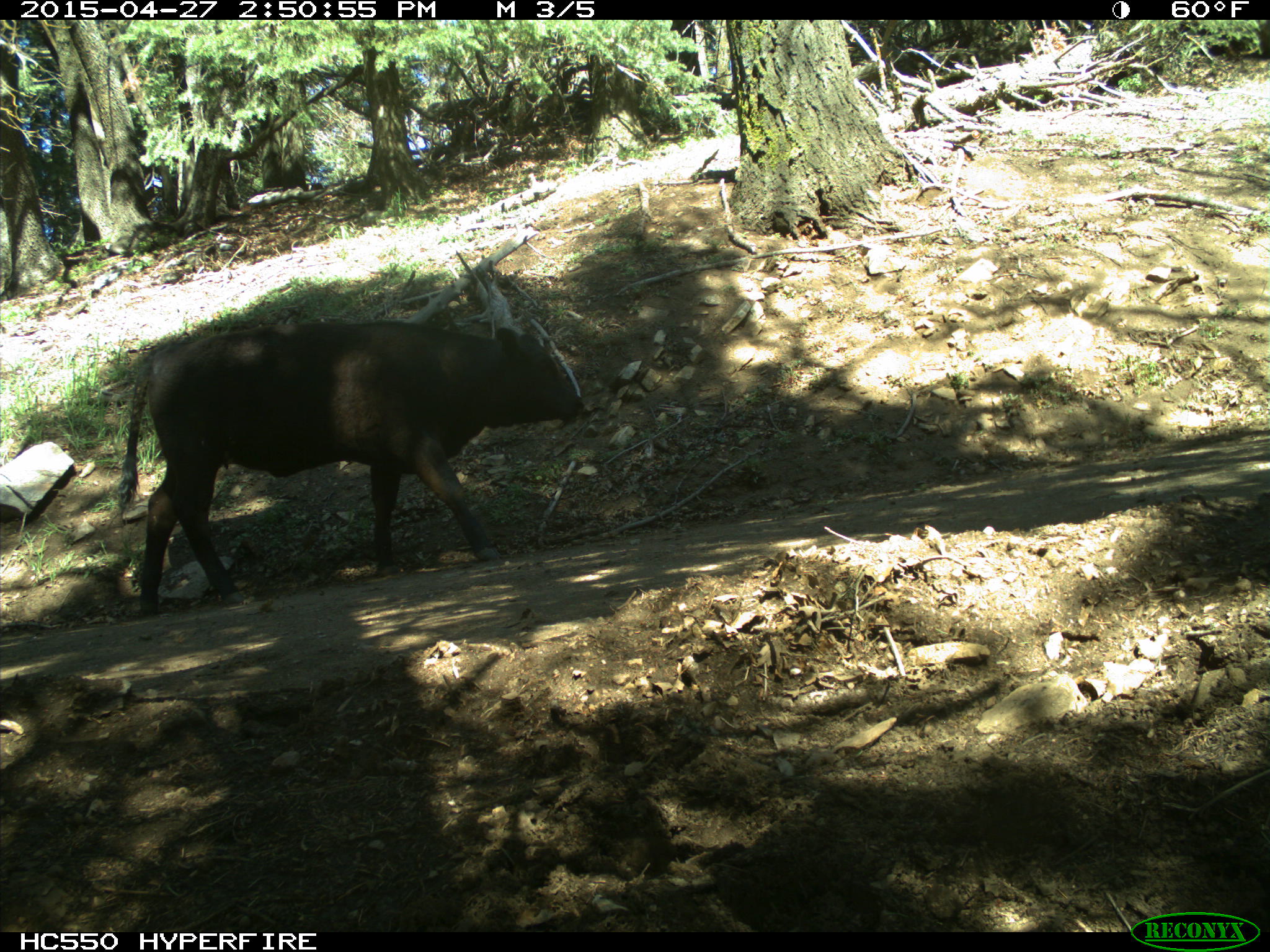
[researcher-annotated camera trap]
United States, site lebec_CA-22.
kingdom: Animalia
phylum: Chordata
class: Mammalia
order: Artiodactyla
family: Bovidae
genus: Bos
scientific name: Bos taurus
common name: domestic cow